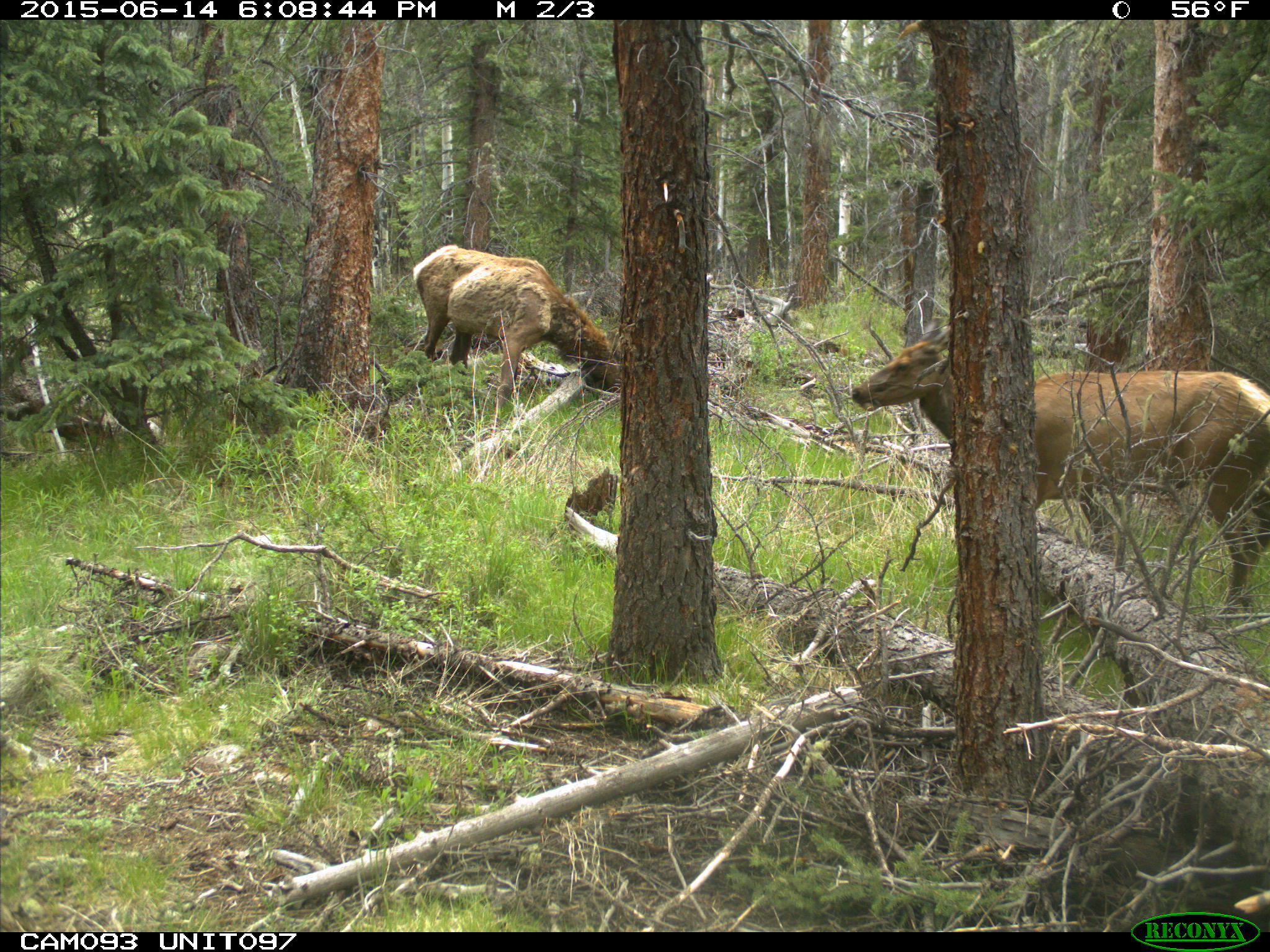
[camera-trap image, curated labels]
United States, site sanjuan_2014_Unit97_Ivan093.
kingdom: Animalia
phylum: Chordata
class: Mammalia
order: Artiodactyla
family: Cervidae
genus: Cervus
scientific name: Cervus elaphus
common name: red deer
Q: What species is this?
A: Cervus elaphus (red deer).